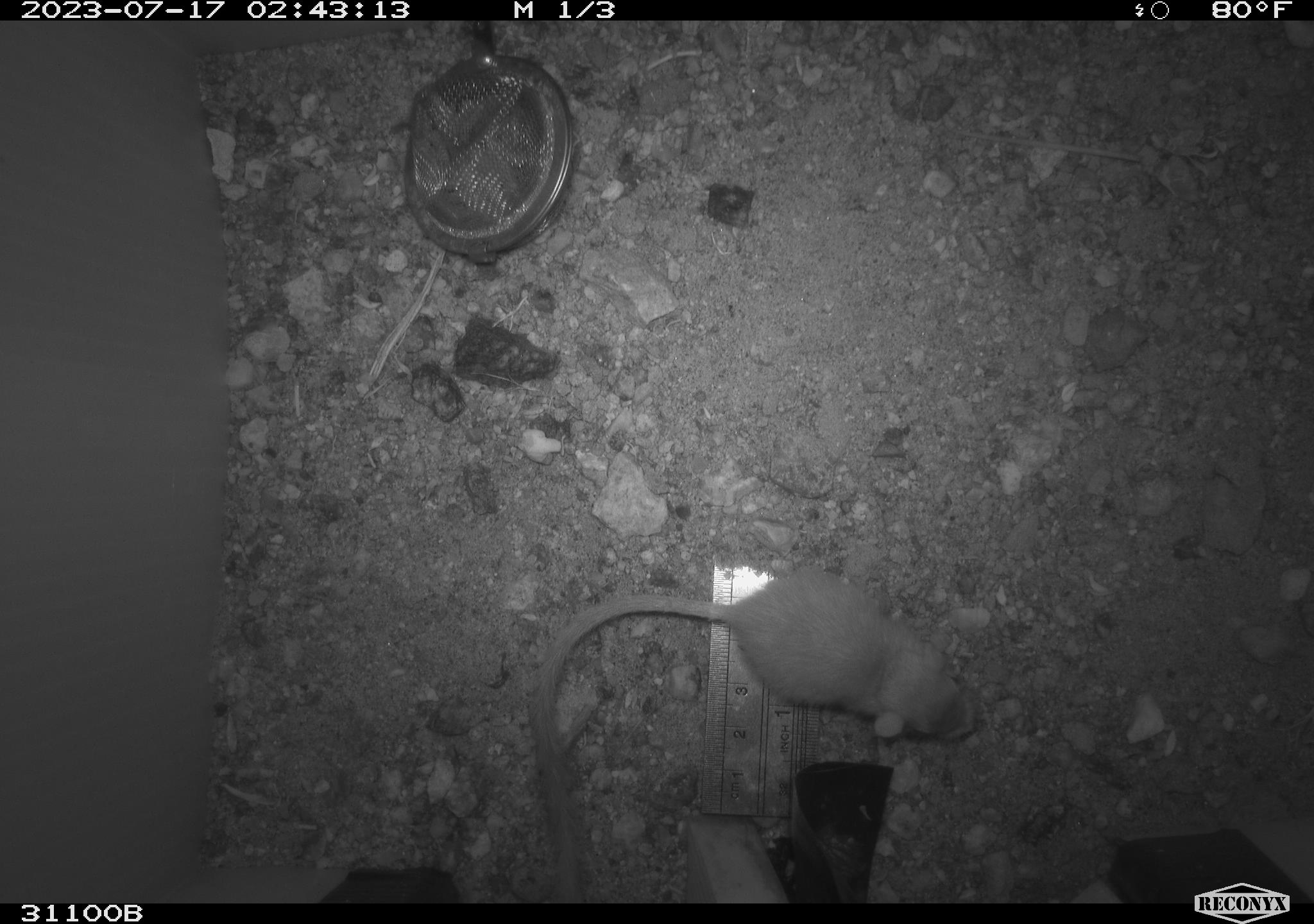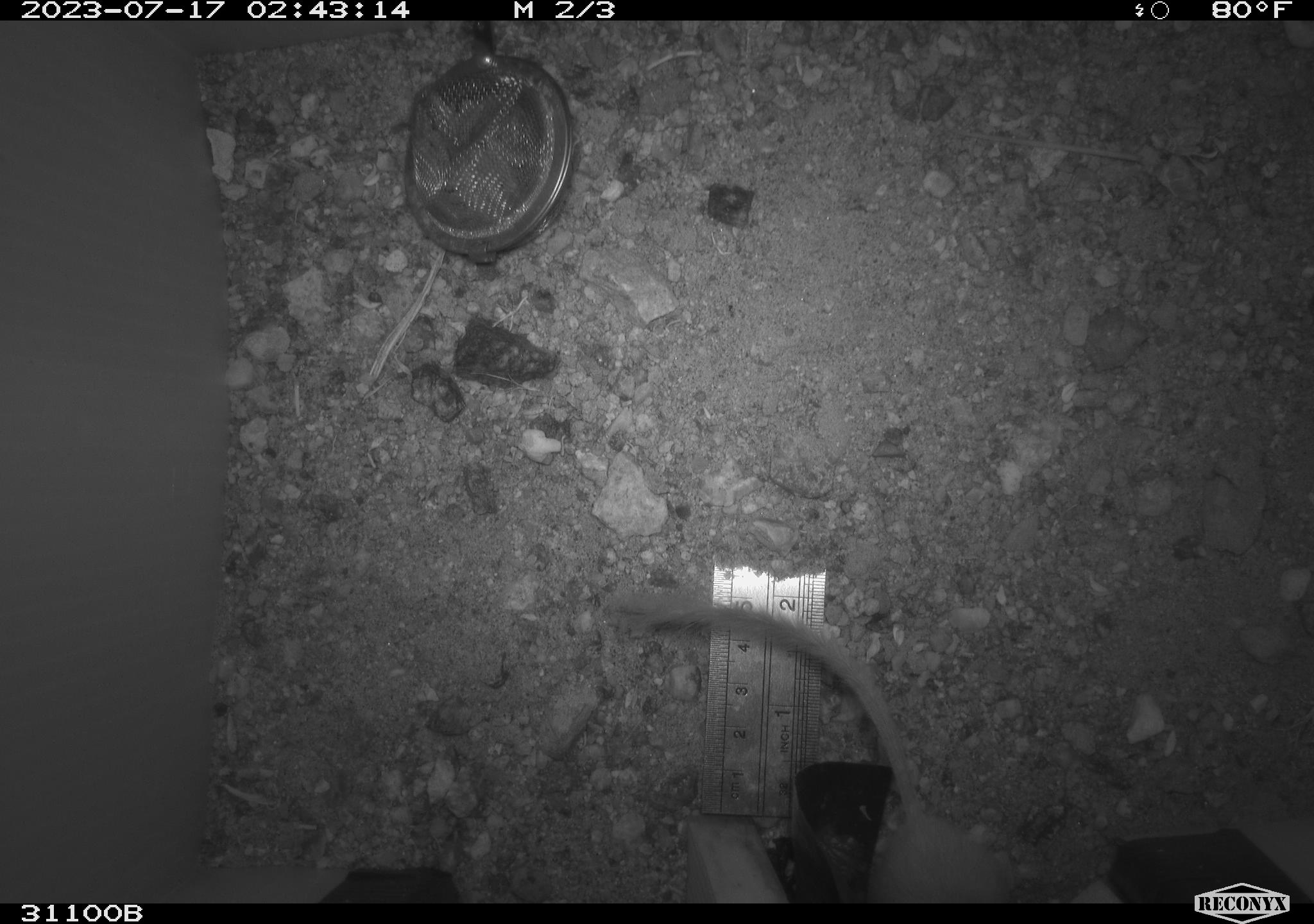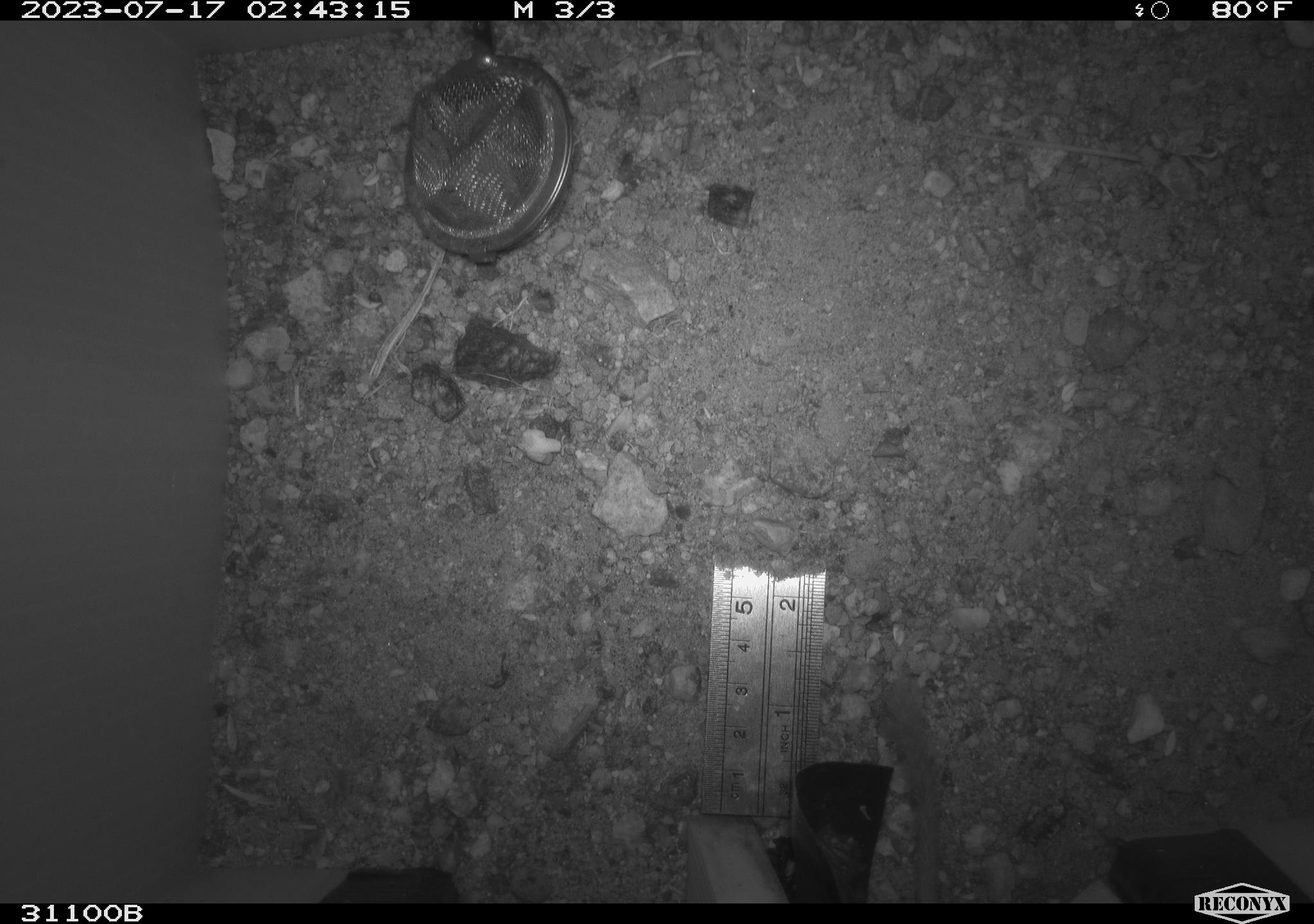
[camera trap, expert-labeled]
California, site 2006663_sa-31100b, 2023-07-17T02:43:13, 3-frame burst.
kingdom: Animalia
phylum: Chordata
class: Mammalia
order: Rodentia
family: Heteromyidae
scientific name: Heteromyidae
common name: kangaroo rats and pocket mice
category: heteromyidae family